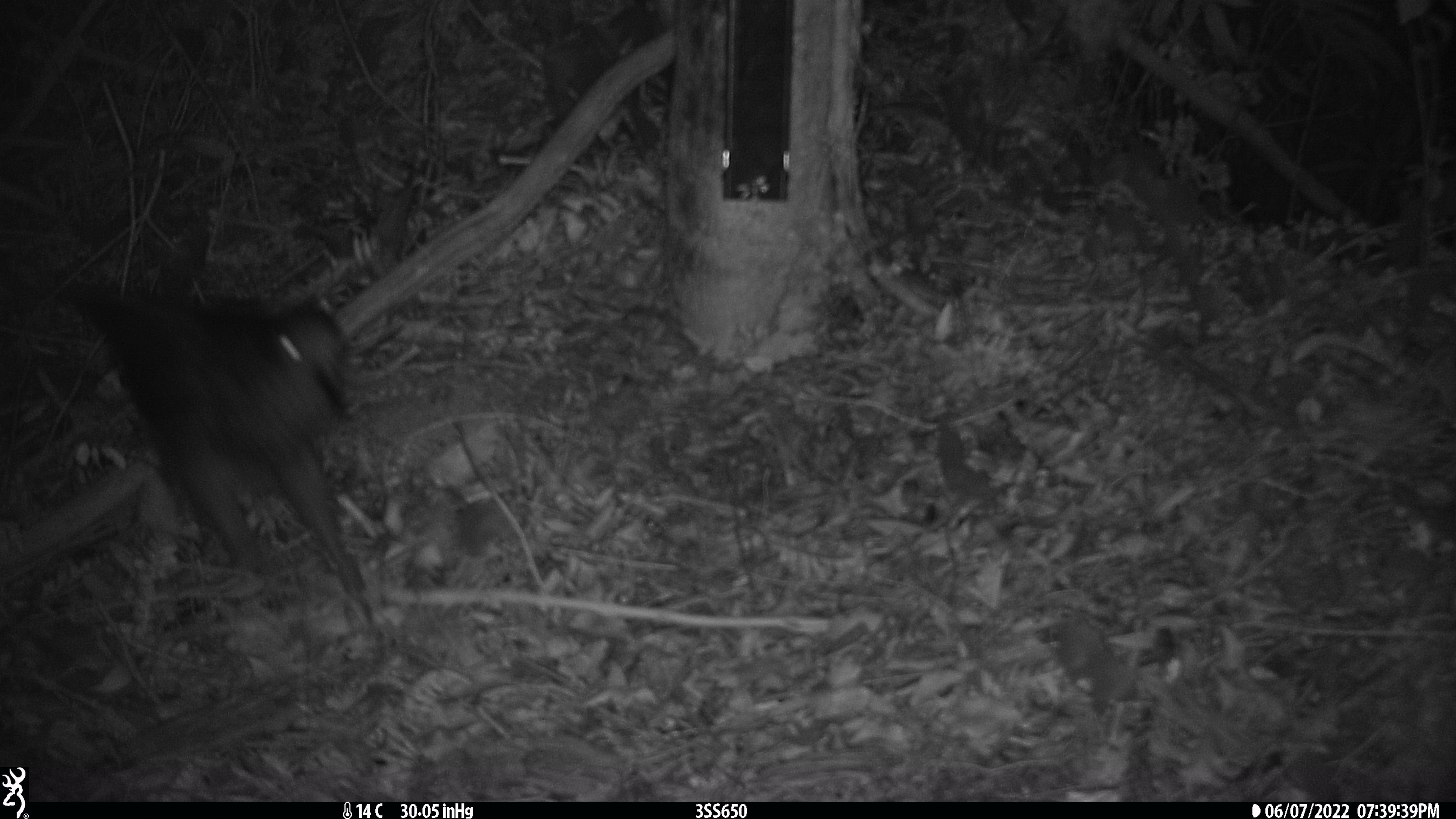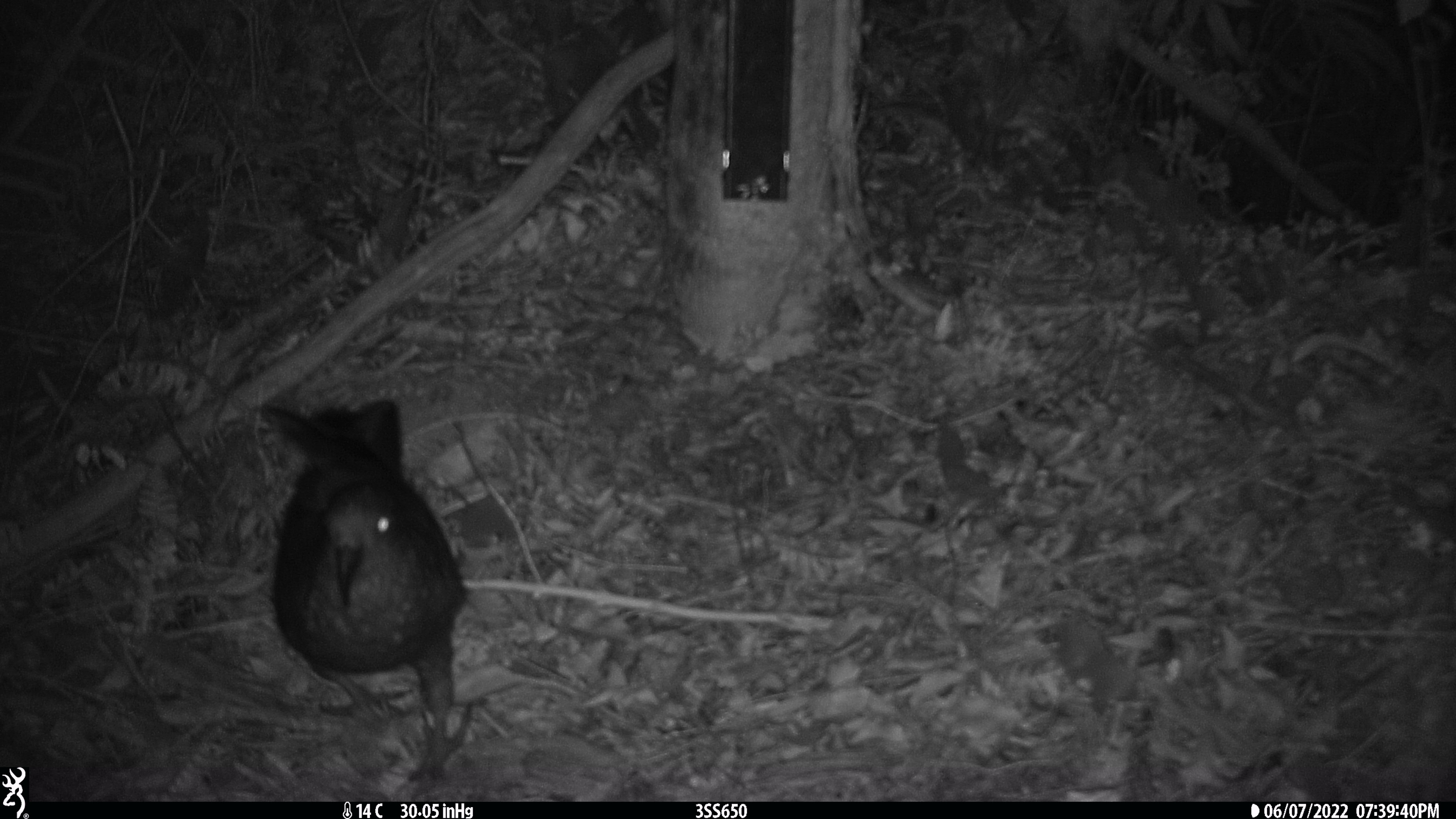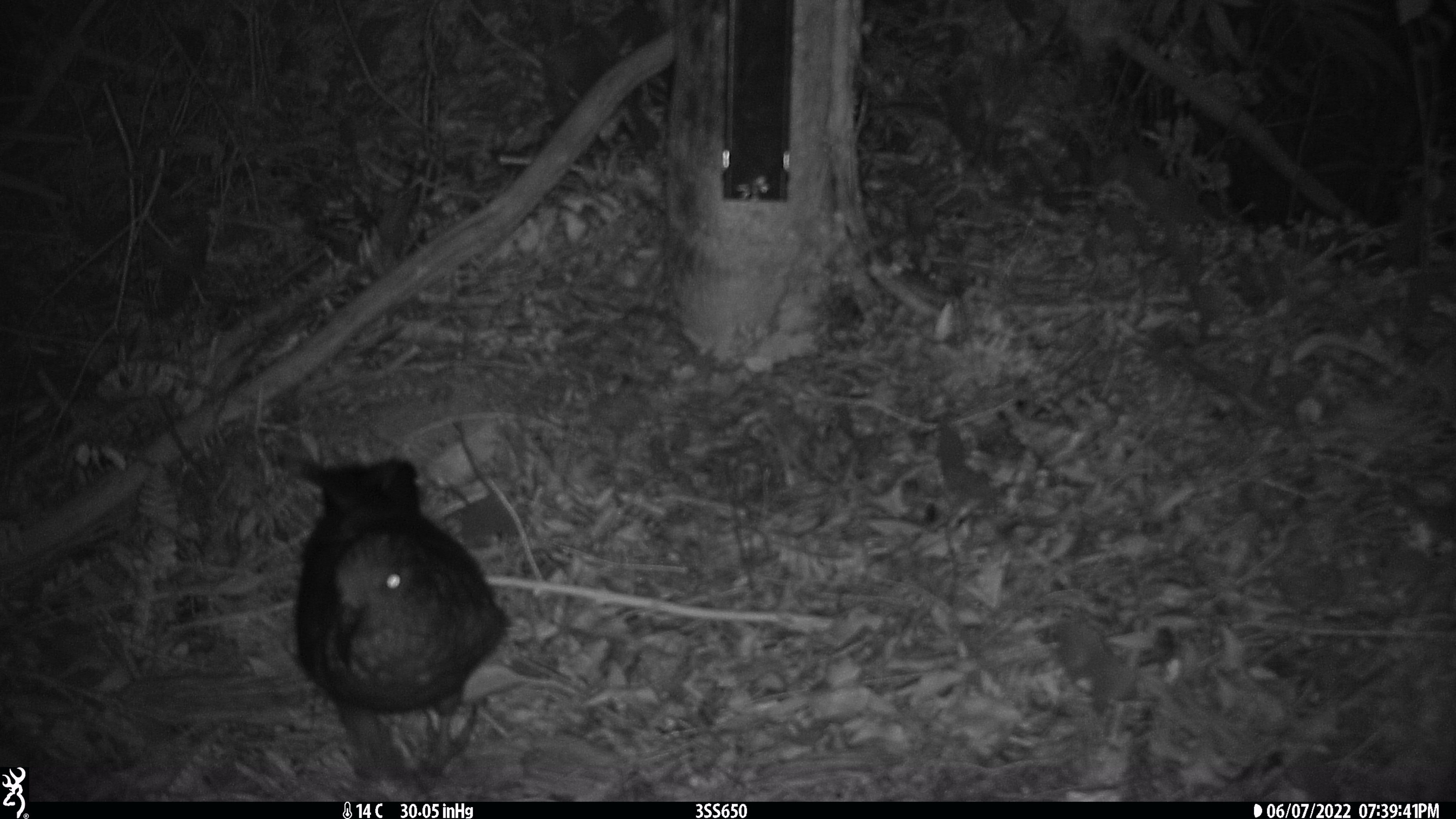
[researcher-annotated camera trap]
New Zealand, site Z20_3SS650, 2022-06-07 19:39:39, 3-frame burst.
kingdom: Animalia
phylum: Chordata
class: Aves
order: Psittaciformes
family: Strigopidae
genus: Nestor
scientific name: Nestor notabilis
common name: kea